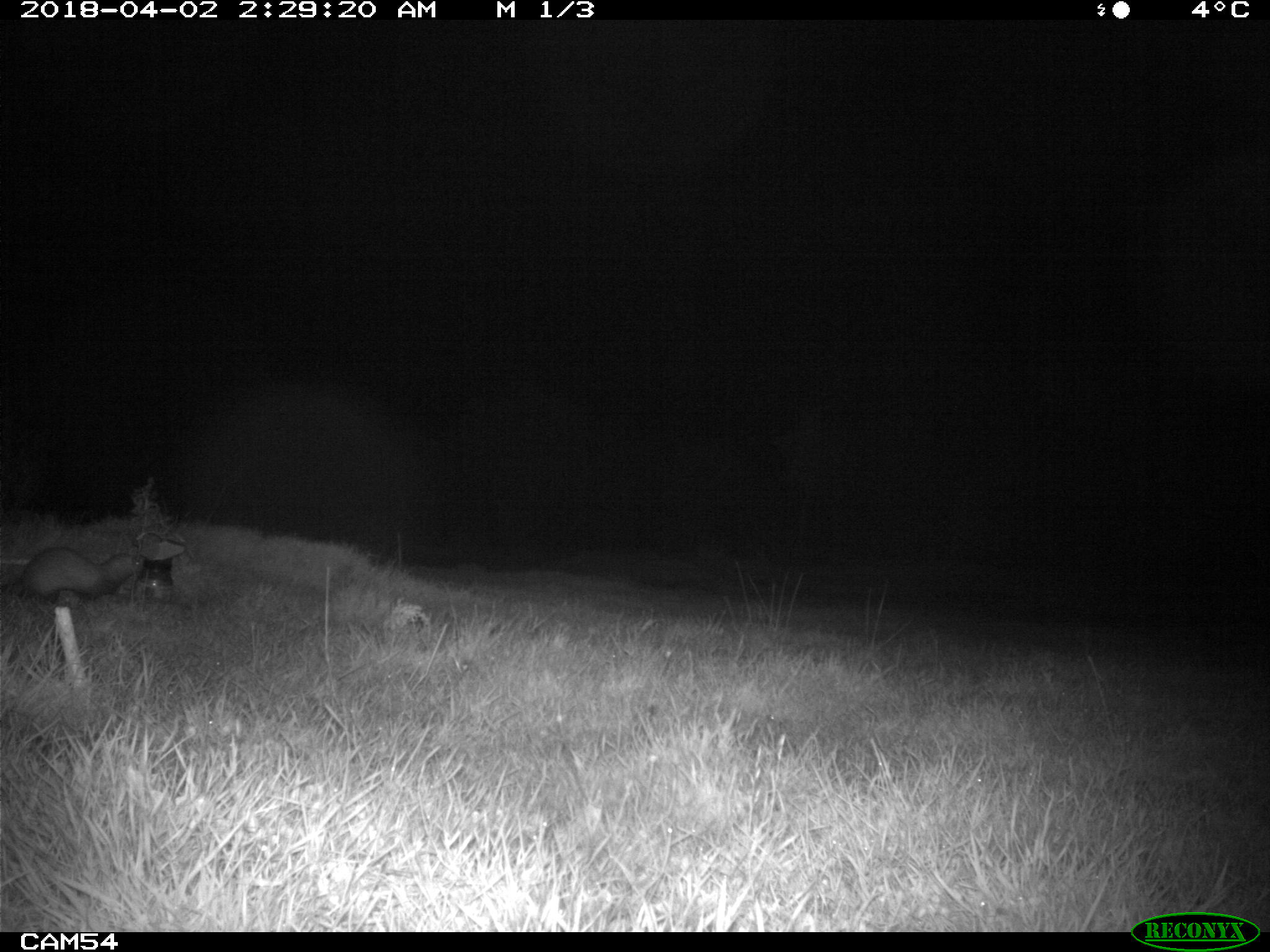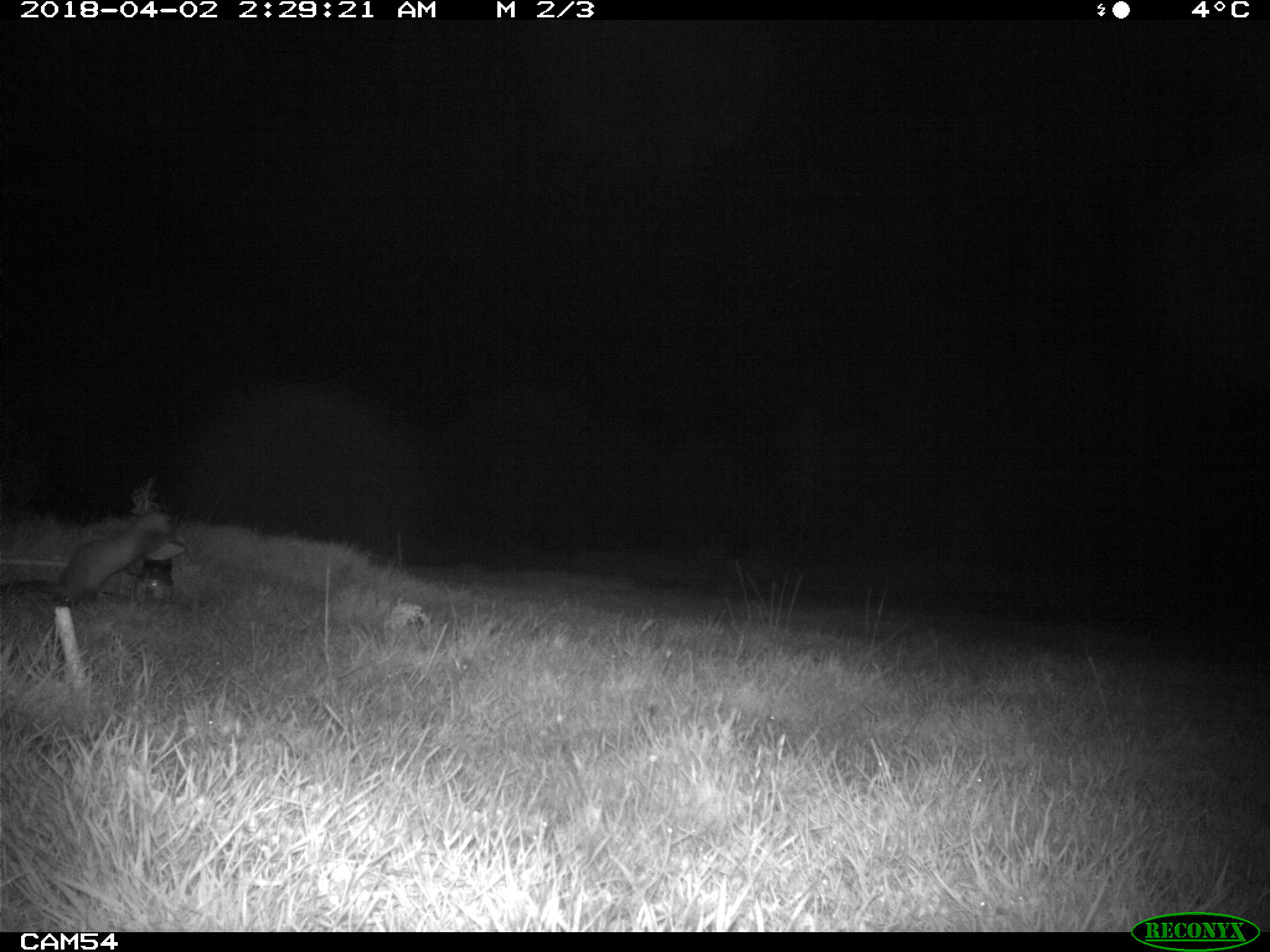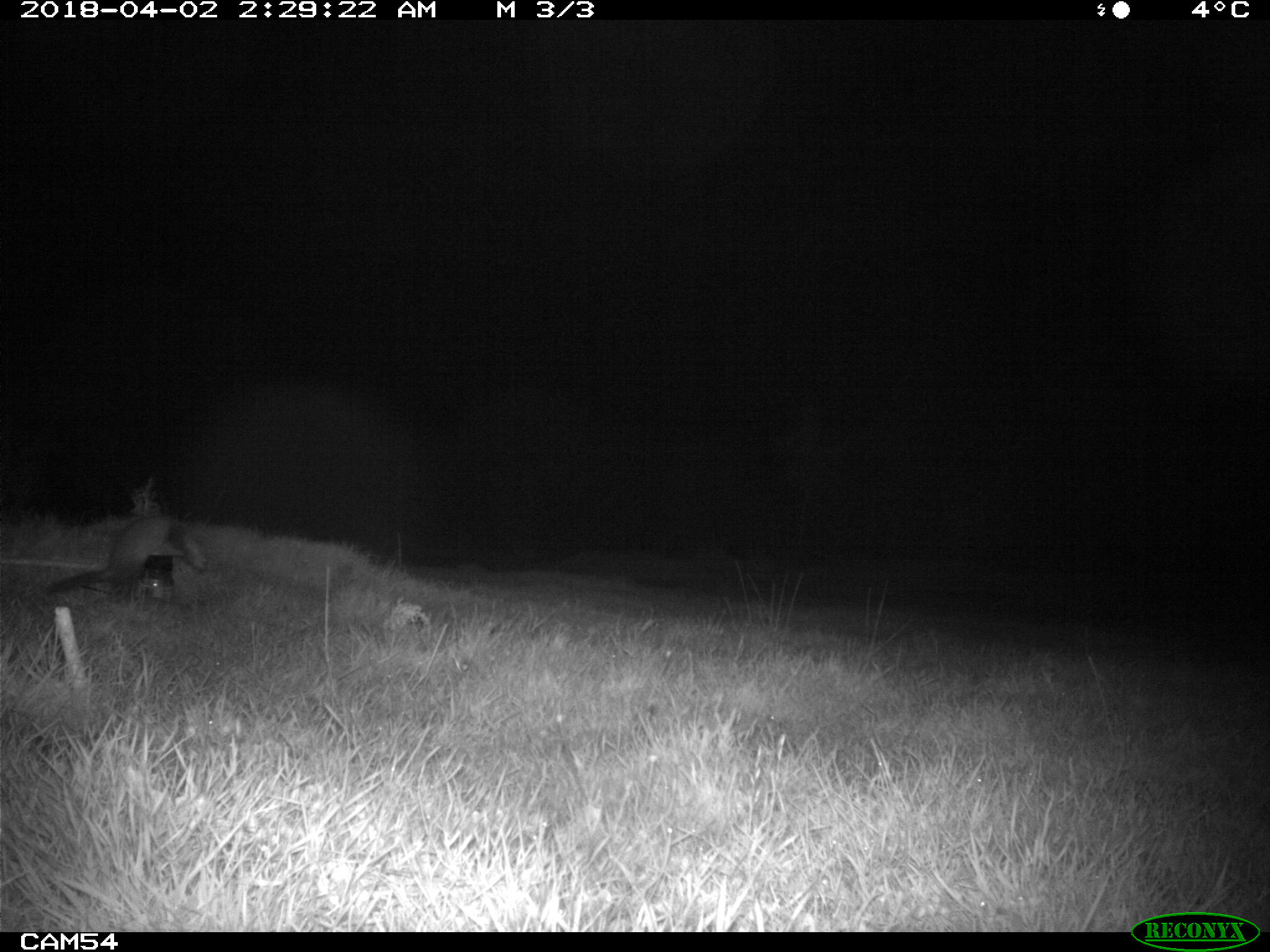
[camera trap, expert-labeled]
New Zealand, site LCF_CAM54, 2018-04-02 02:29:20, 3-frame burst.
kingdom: Animalia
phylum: Chordata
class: Mammalia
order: Carnivora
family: Mustelidae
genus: Mustela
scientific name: Mustela furo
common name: ferret